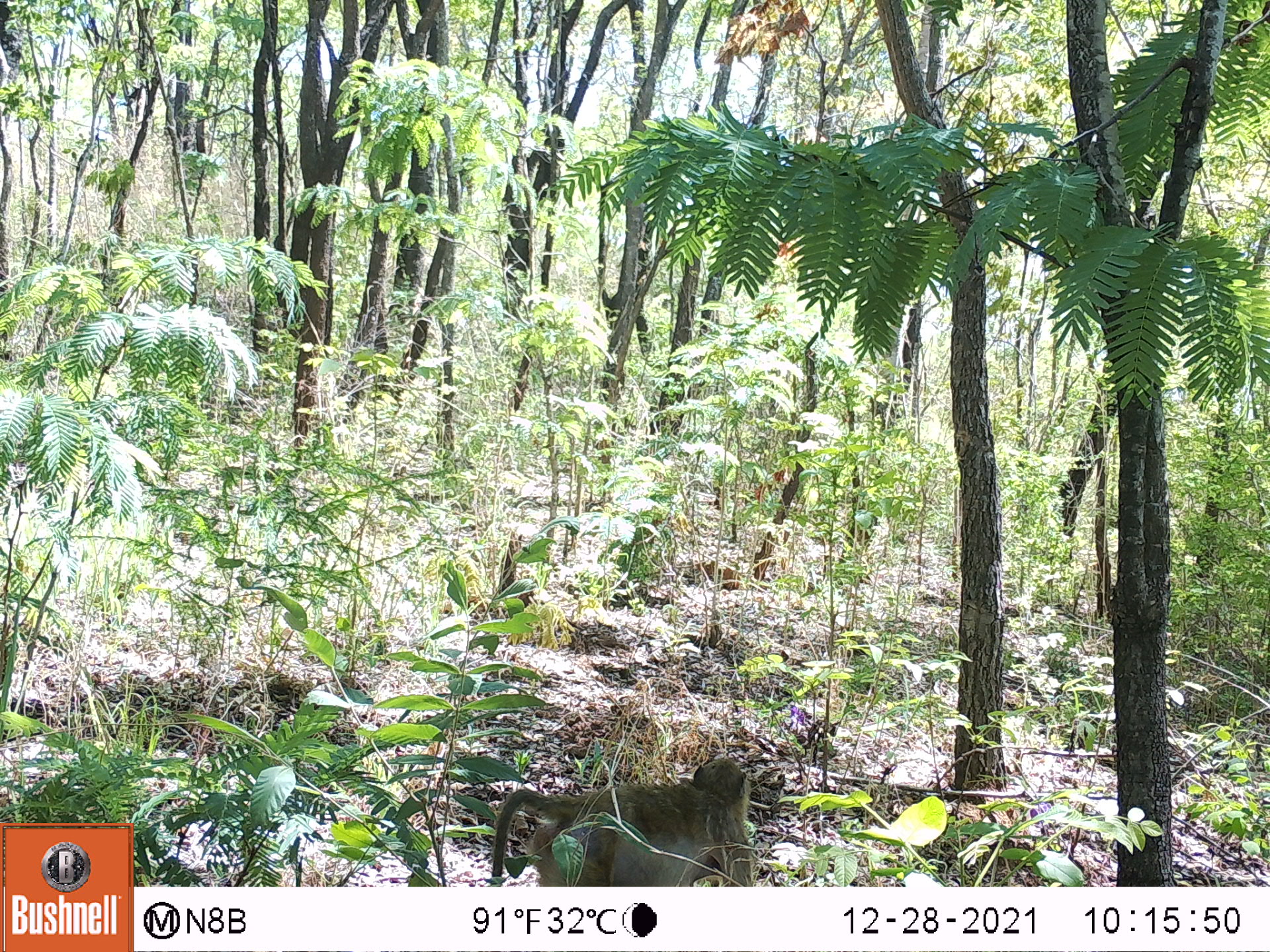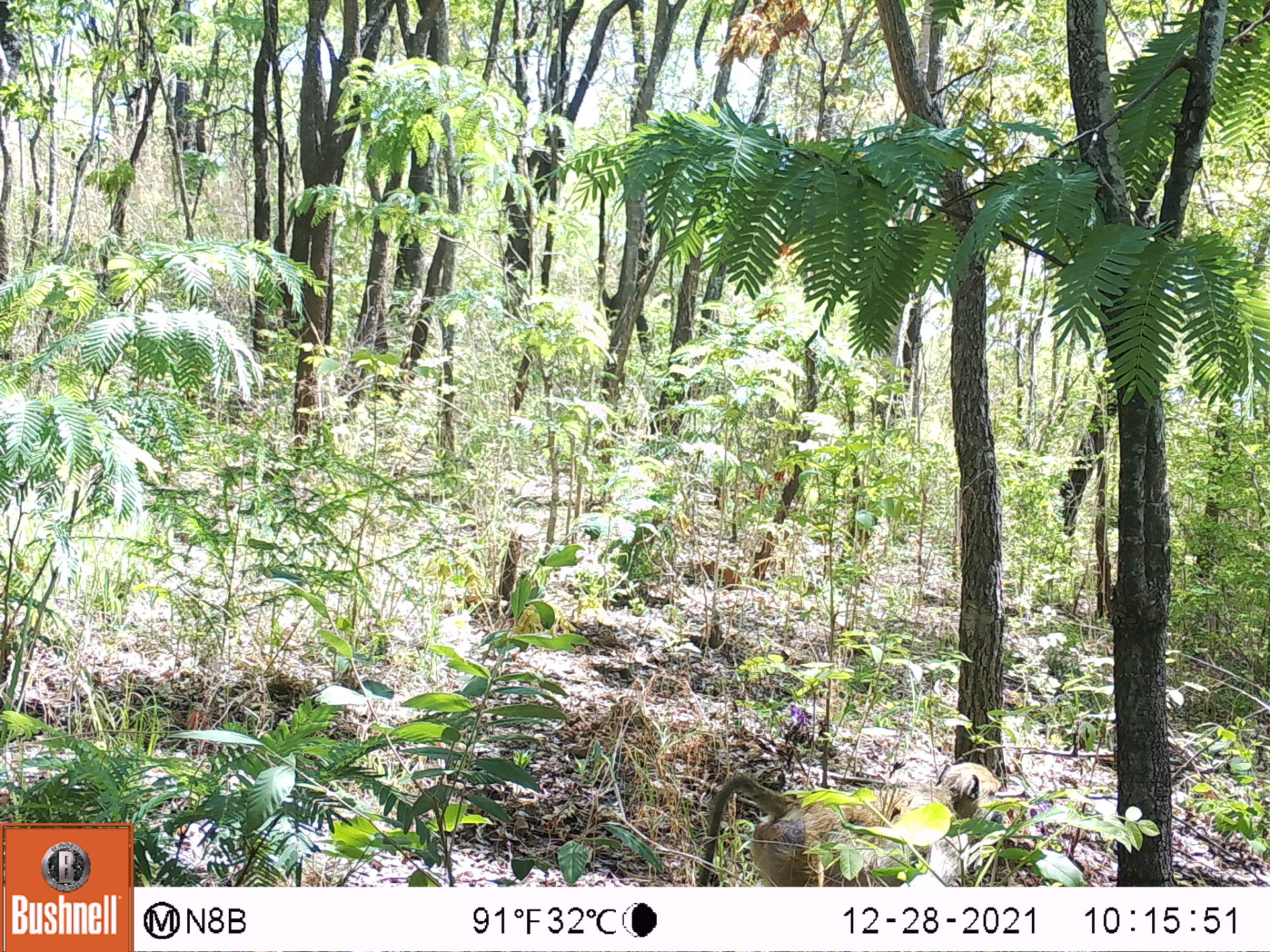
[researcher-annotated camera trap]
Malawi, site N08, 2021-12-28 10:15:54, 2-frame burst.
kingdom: Animalia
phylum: Chordata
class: Mammalia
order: Primates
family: Cercopithecidae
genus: Papio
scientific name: Papio cynocephalus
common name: yellow baboon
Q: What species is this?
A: Yellow baboon (Papio cynocephalus).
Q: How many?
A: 1.